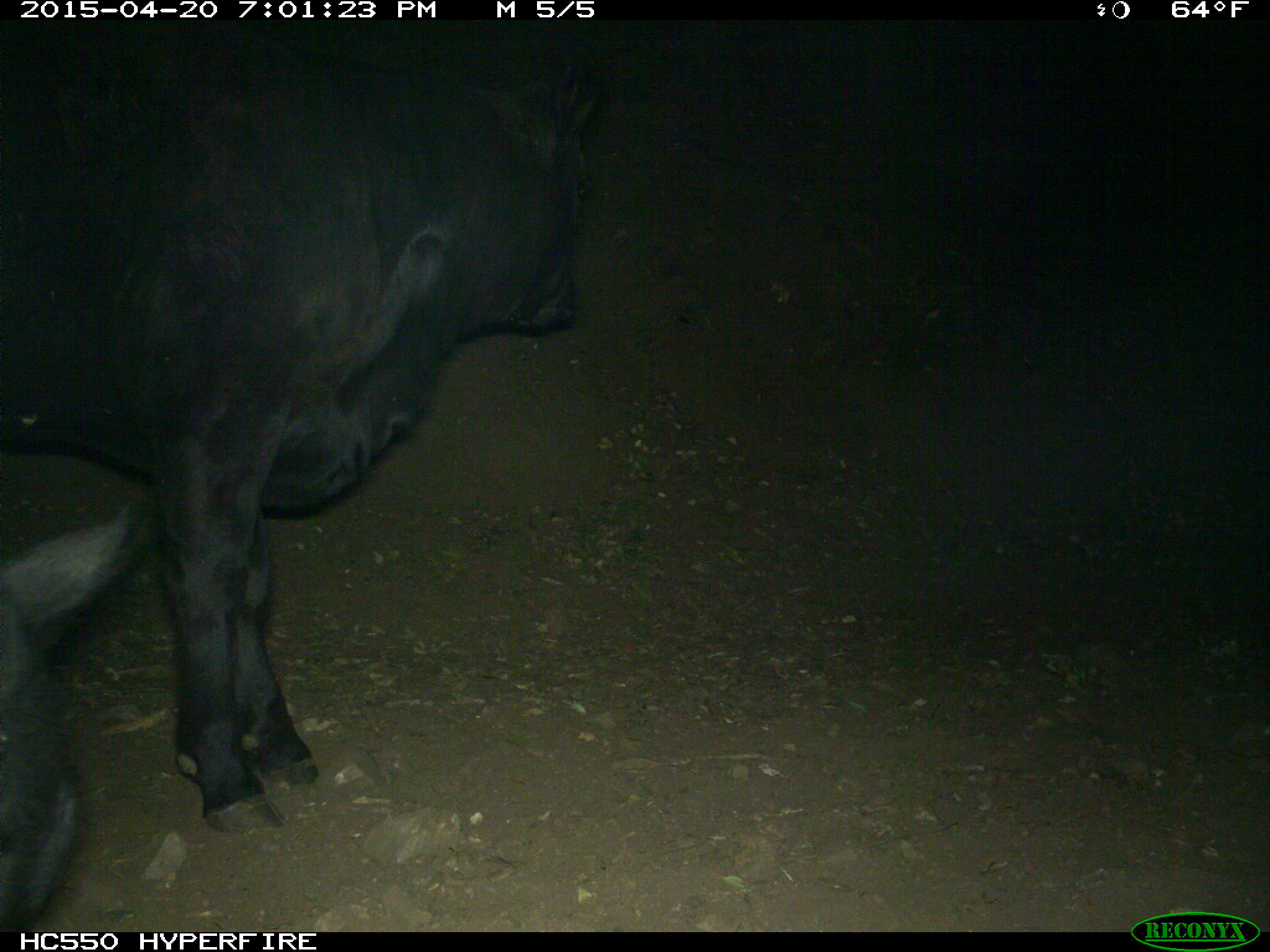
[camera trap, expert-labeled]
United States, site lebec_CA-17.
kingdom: Animalia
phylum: Chordata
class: Mammalia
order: Artiodactyla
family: Bovidae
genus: Bos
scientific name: Bos taurus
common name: domestic cow